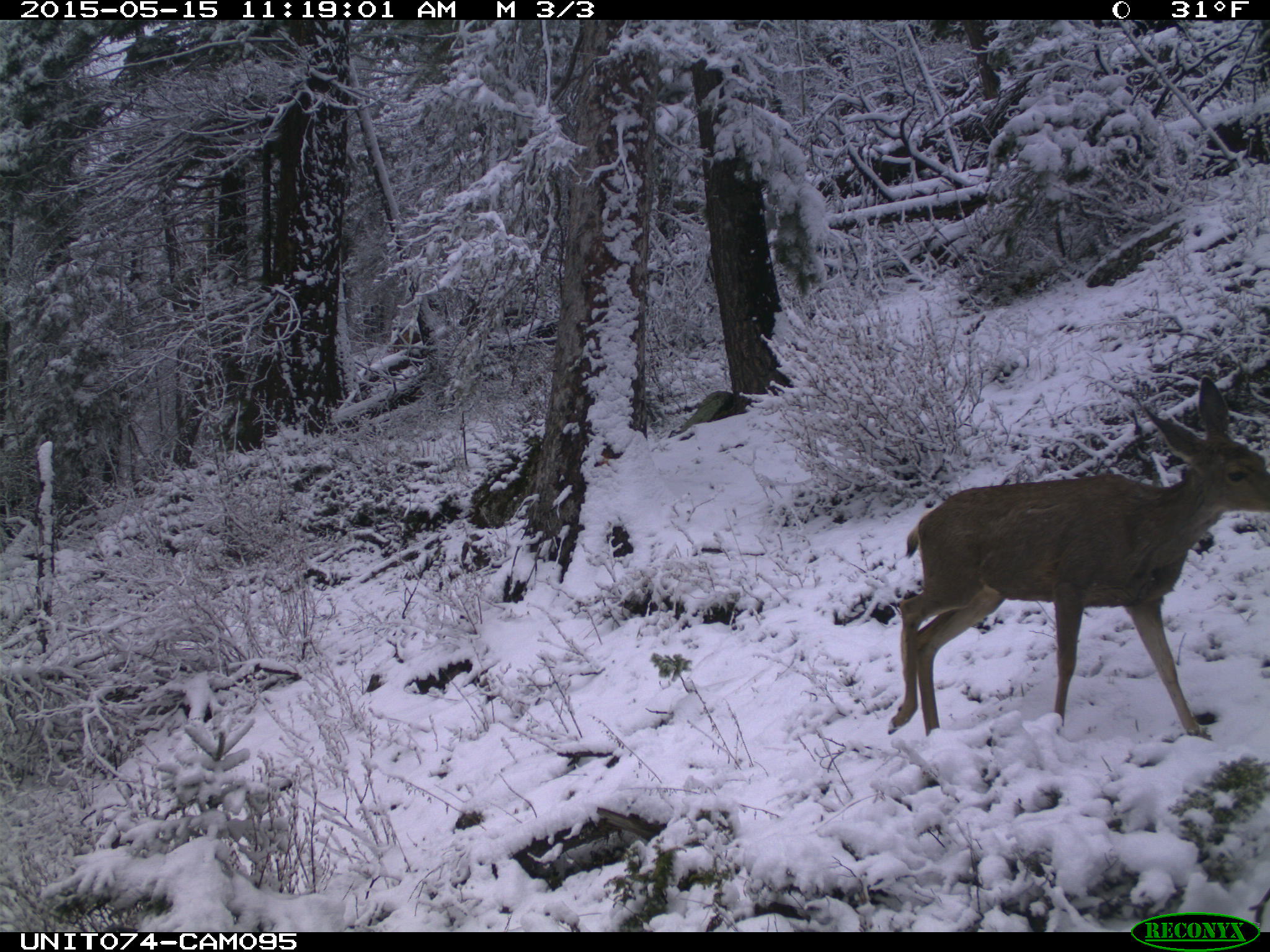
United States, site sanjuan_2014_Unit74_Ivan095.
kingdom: Animalia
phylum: Chordata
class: Mammalia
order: Artiodactyla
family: Cervidae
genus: Odocoileus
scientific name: Odocoileus hemionus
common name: mule deer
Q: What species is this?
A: Odocoileus hemionus (mule deer).